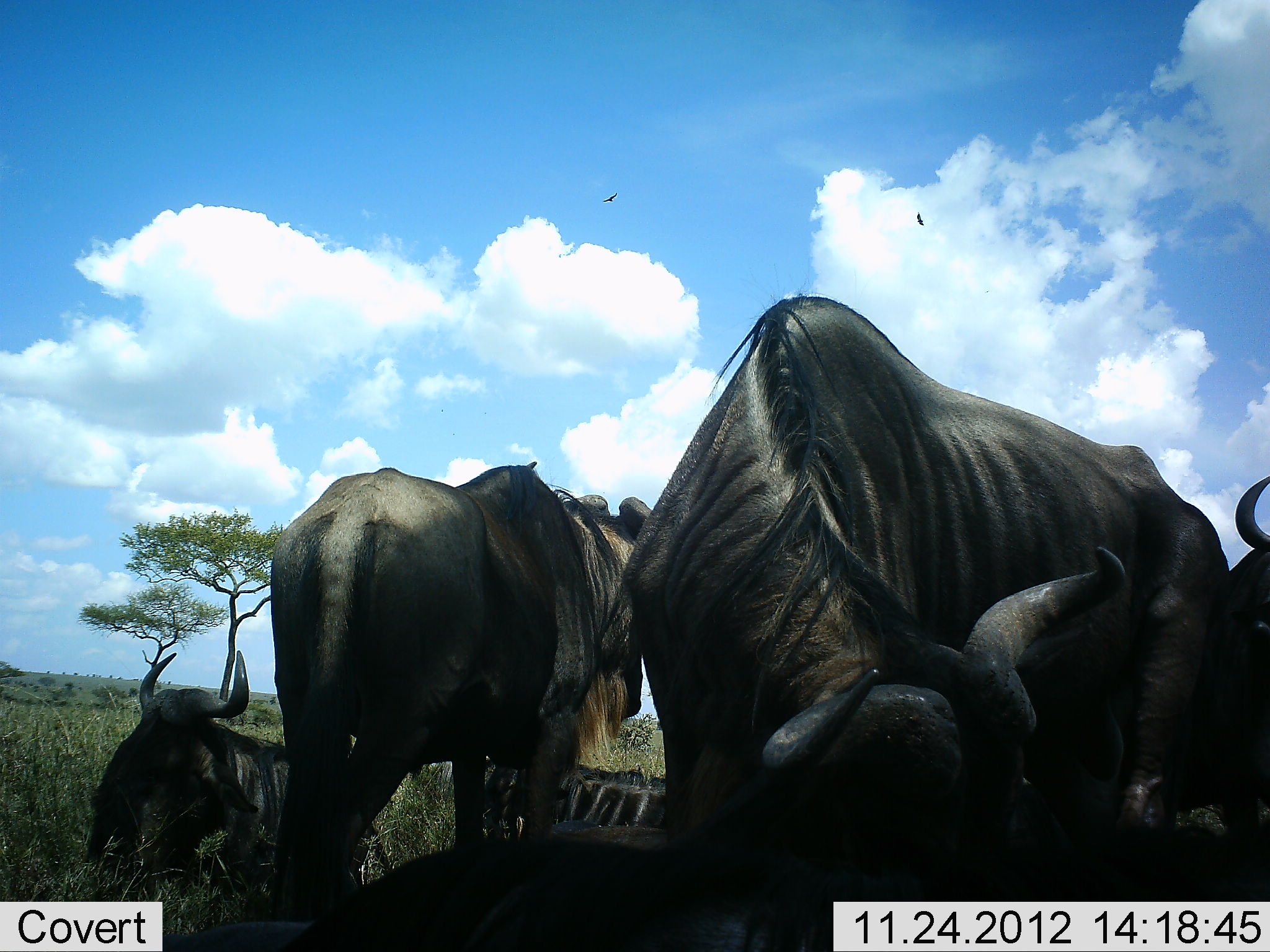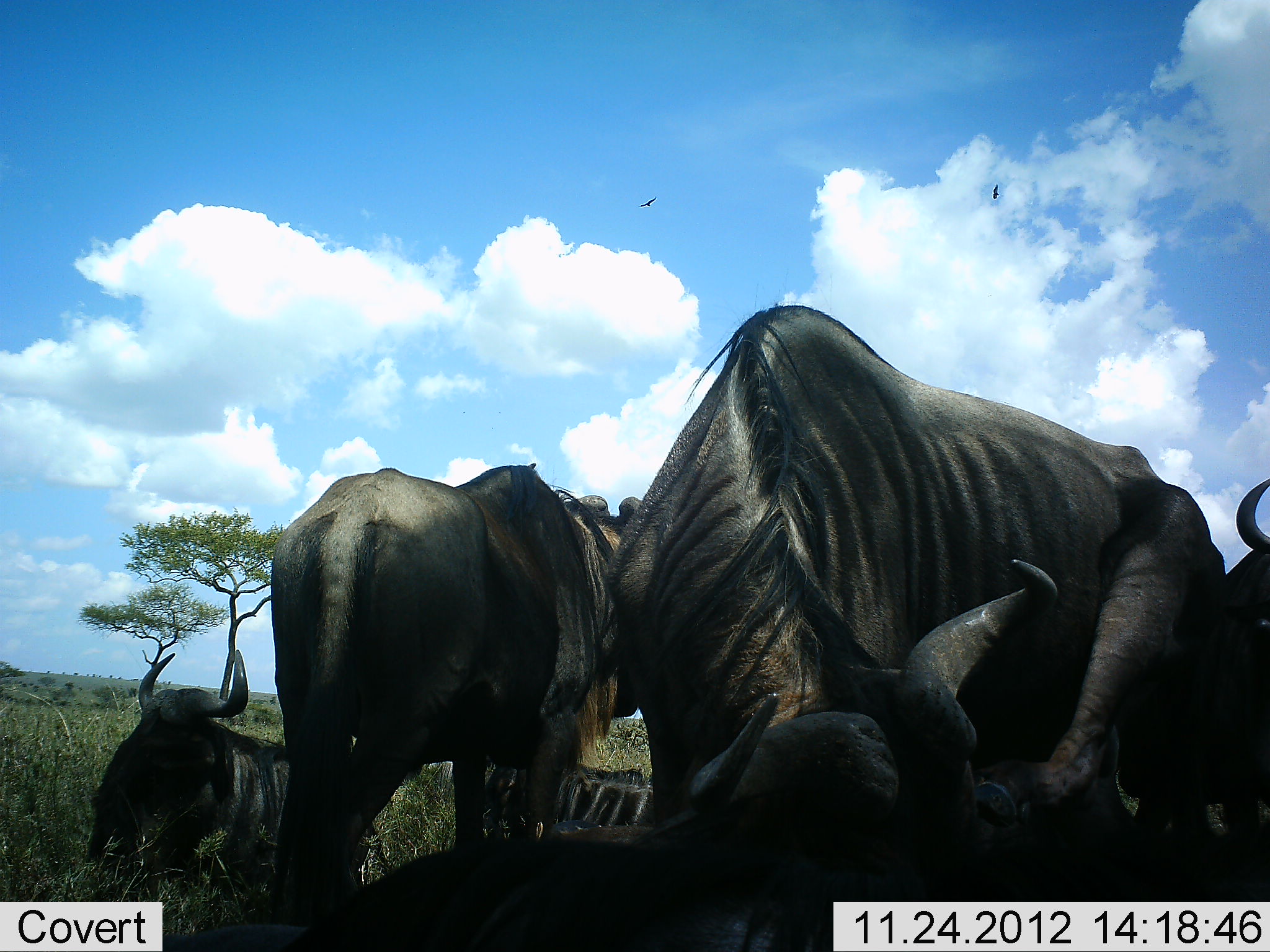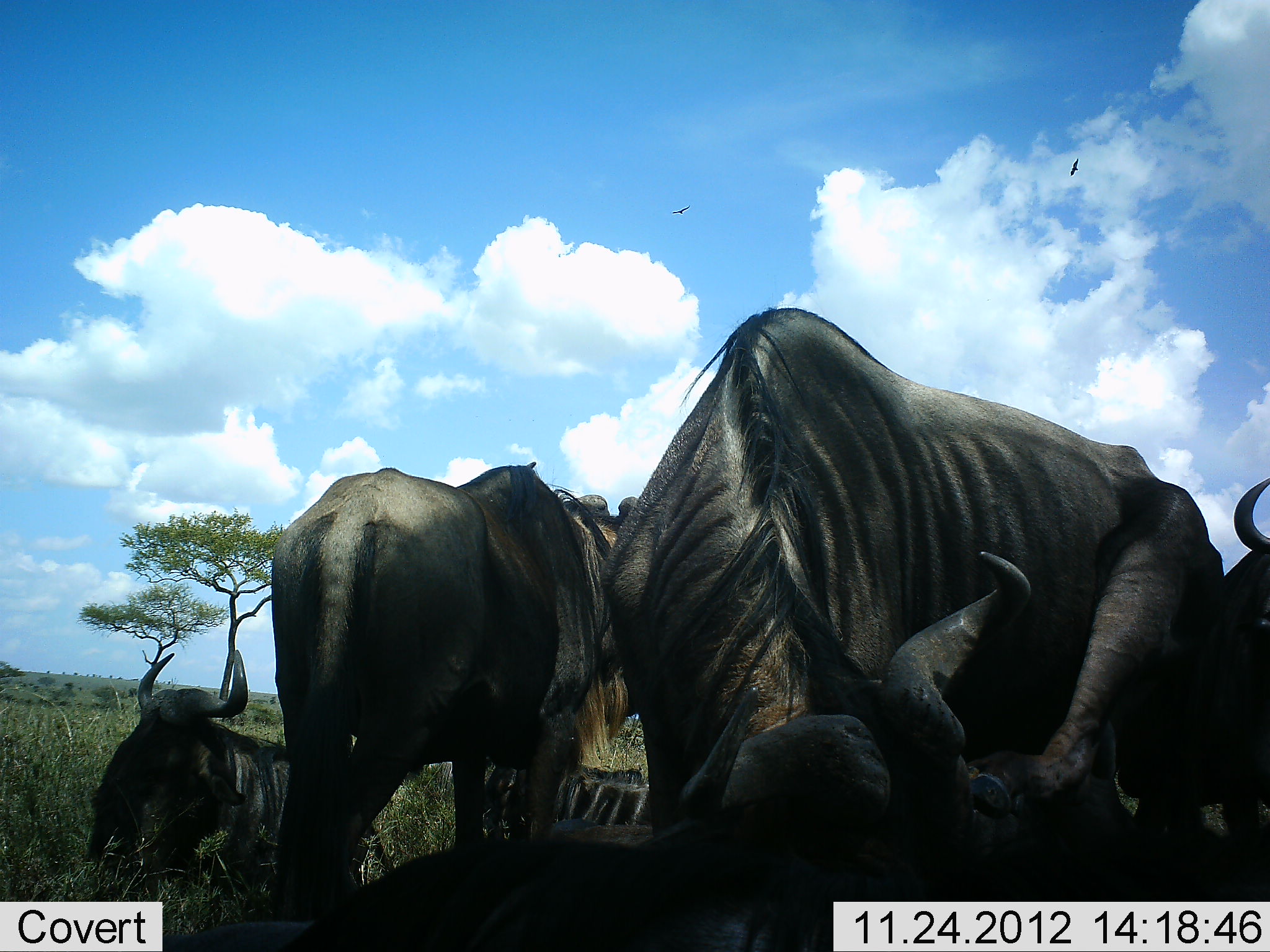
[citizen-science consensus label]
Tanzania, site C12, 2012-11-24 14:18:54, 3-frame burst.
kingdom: Animalia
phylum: Chordata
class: Mammalia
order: Artiodactyla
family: Bovidae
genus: Connochaetes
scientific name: Connochaetes taurinus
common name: blue wildebeest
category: wildebeest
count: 6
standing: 80%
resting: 90%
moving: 0%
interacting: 30%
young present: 0%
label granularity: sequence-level